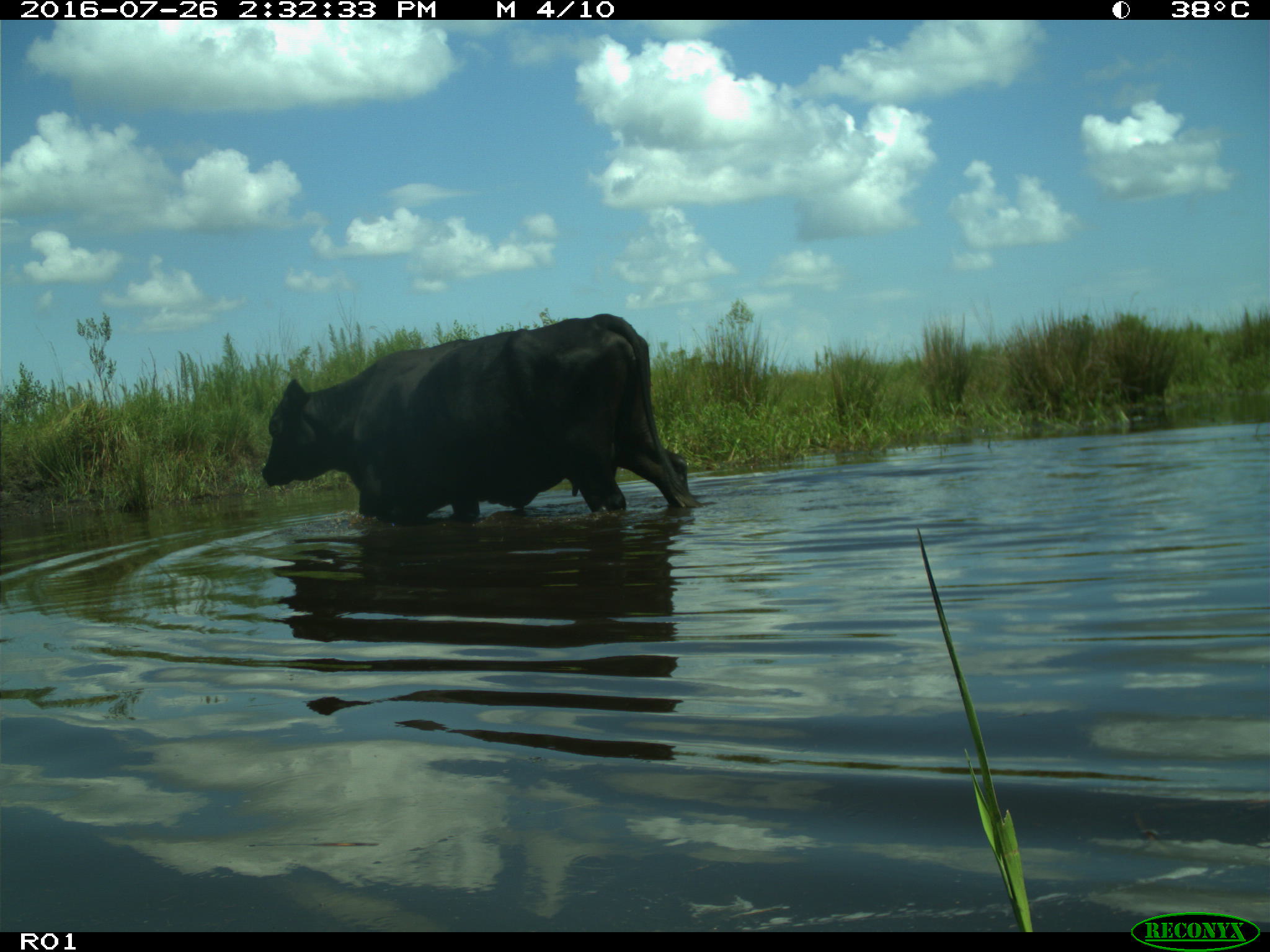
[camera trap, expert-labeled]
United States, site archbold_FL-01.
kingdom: Animalia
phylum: Chordata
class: Mammalia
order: Artiodactyla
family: Bovidae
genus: Bos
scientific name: Bos taurus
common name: domestic cow